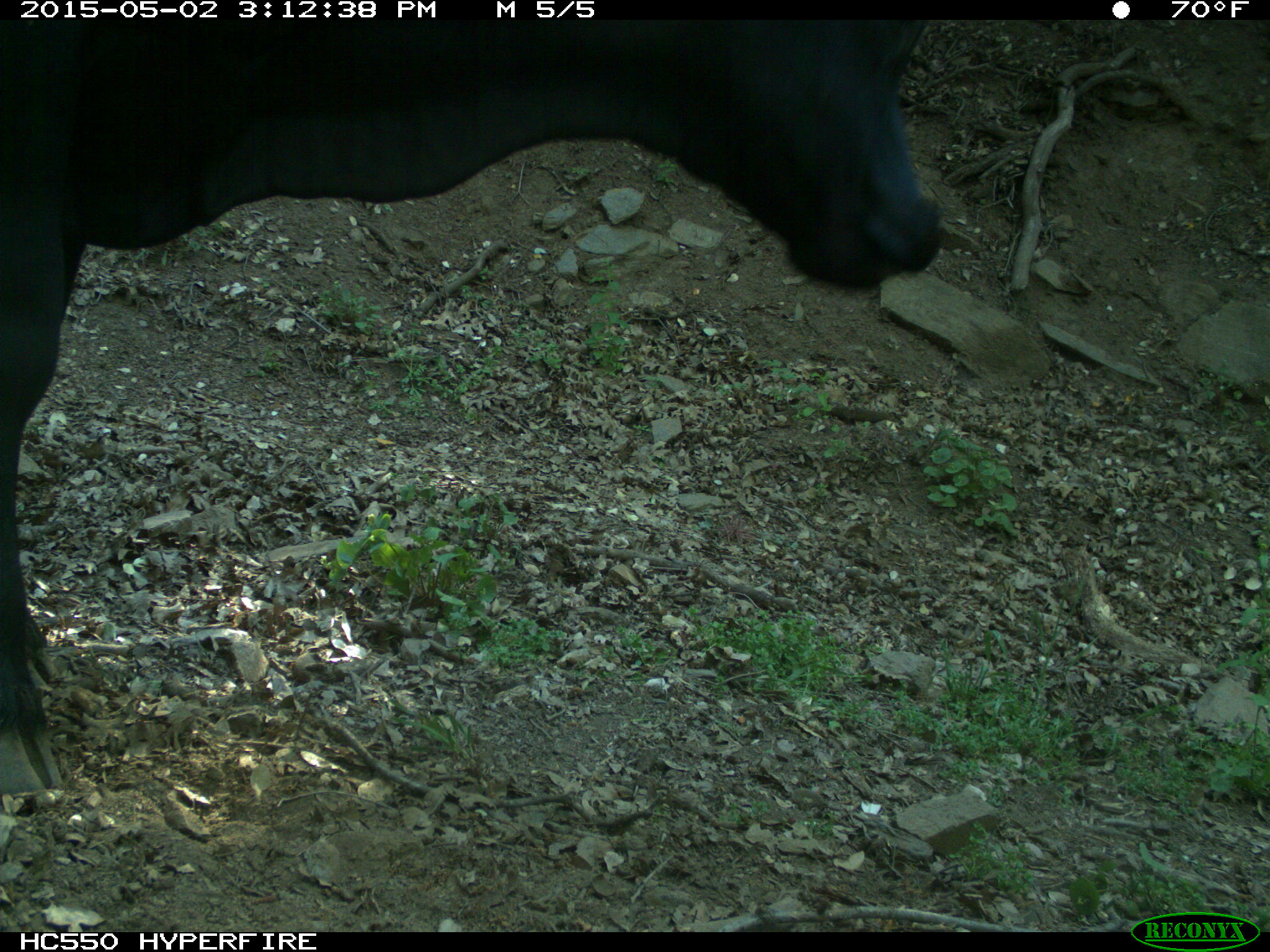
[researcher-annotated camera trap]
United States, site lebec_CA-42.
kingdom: Animalia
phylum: Chordata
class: Mammalia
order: Artiodactyla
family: Bovidae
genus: Bos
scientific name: Bos taurus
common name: domestic cow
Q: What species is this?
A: Bos taurus (domestic cow).